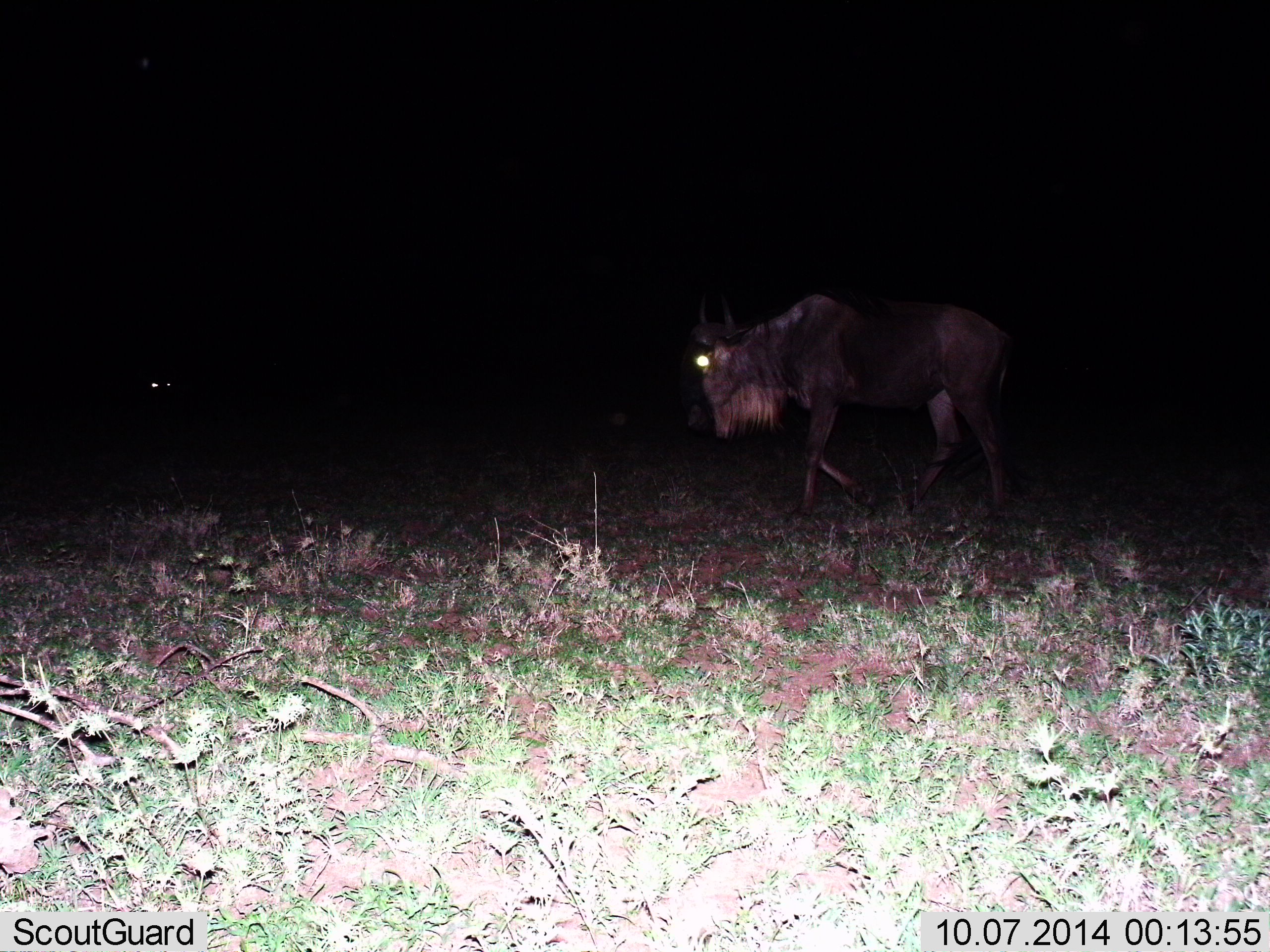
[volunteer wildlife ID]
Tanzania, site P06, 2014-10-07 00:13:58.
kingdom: Animalia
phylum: Chordata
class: Mammalia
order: Artiodactyla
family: Bovidae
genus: Connochaetes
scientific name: Connochaetes taurinus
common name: blue wildebeest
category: wildebeest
Wildebeest (blue wildebeest) (Connochaetes taurinus), count 1. Behavior (volunteer vote fractions): standing 30%, resting 0%, moving 70%, interacting 0%. Young present (vote fraction): 0%. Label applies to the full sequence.